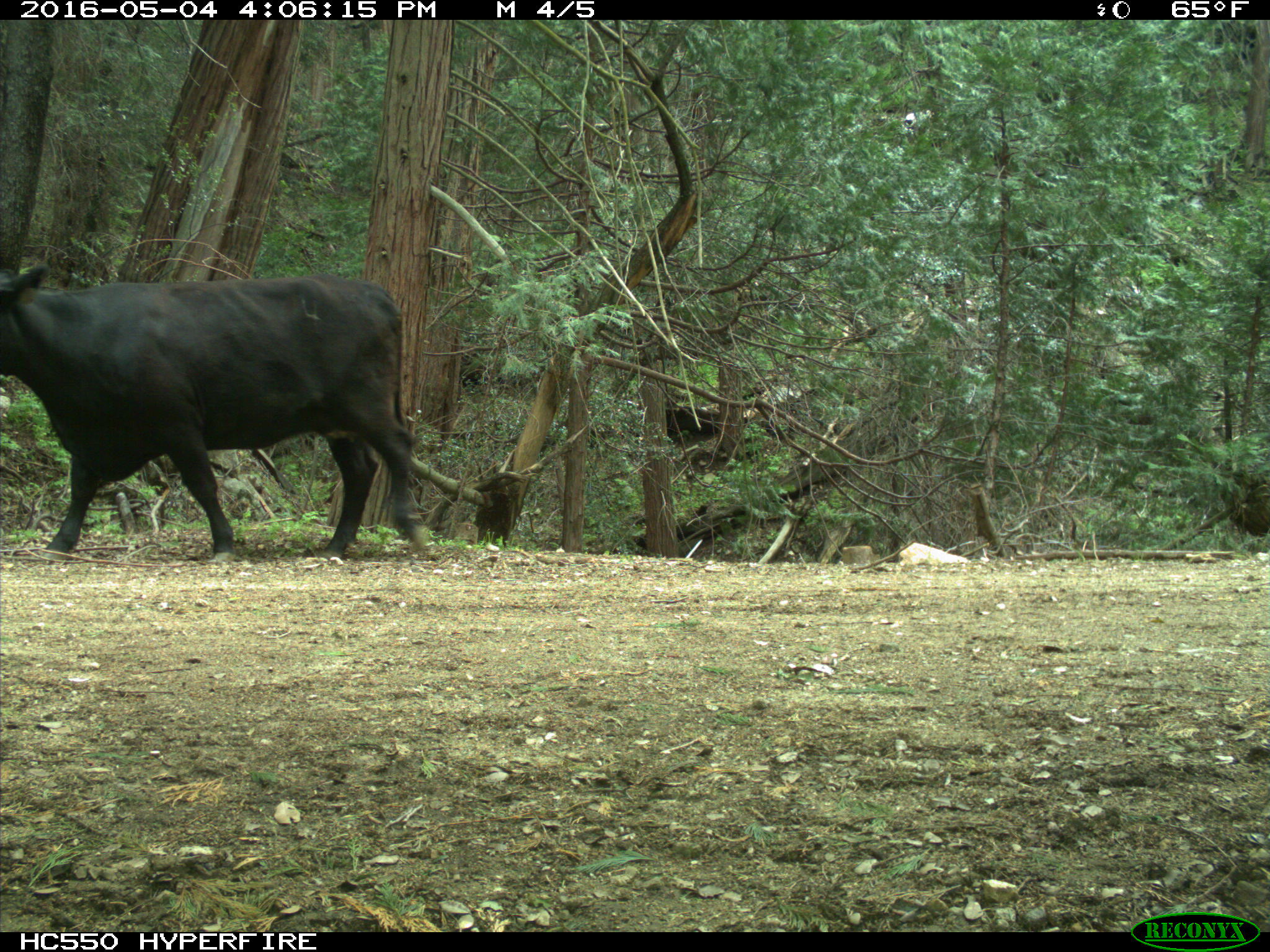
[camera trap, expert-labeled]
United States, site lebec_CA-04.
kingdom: Animalia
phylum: Chordata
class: Mammalia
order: Artiodactyla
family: Bovidae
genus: Bos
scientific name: Bos taurus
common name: domestic cow